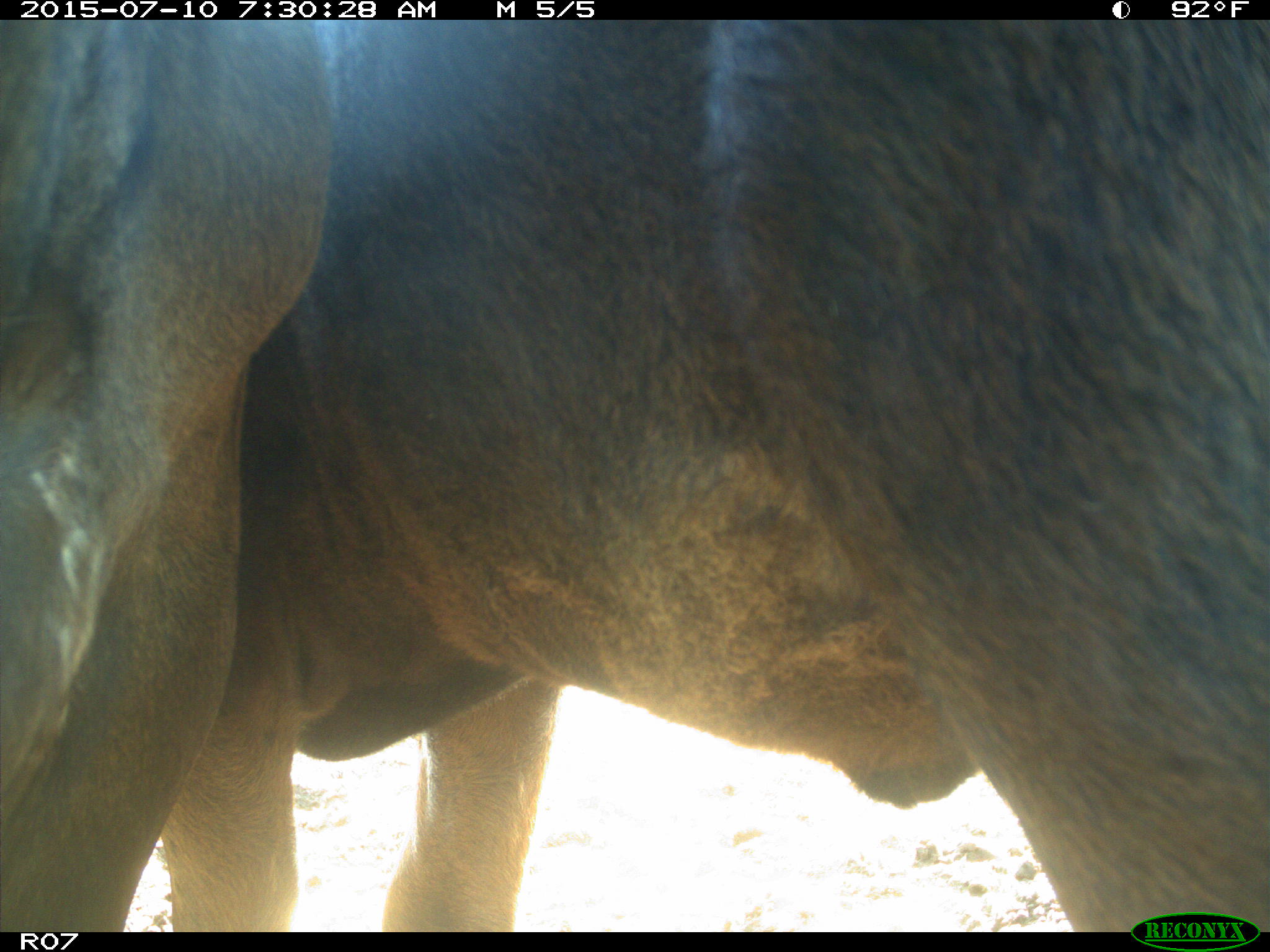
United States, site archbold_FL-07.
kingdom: Animalia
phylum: Chordata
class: Mammalia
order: Artiodactyla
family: Bovidae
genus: Bos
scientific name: Bos taurus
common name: domestic cow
Bos taurus (domestic cow).